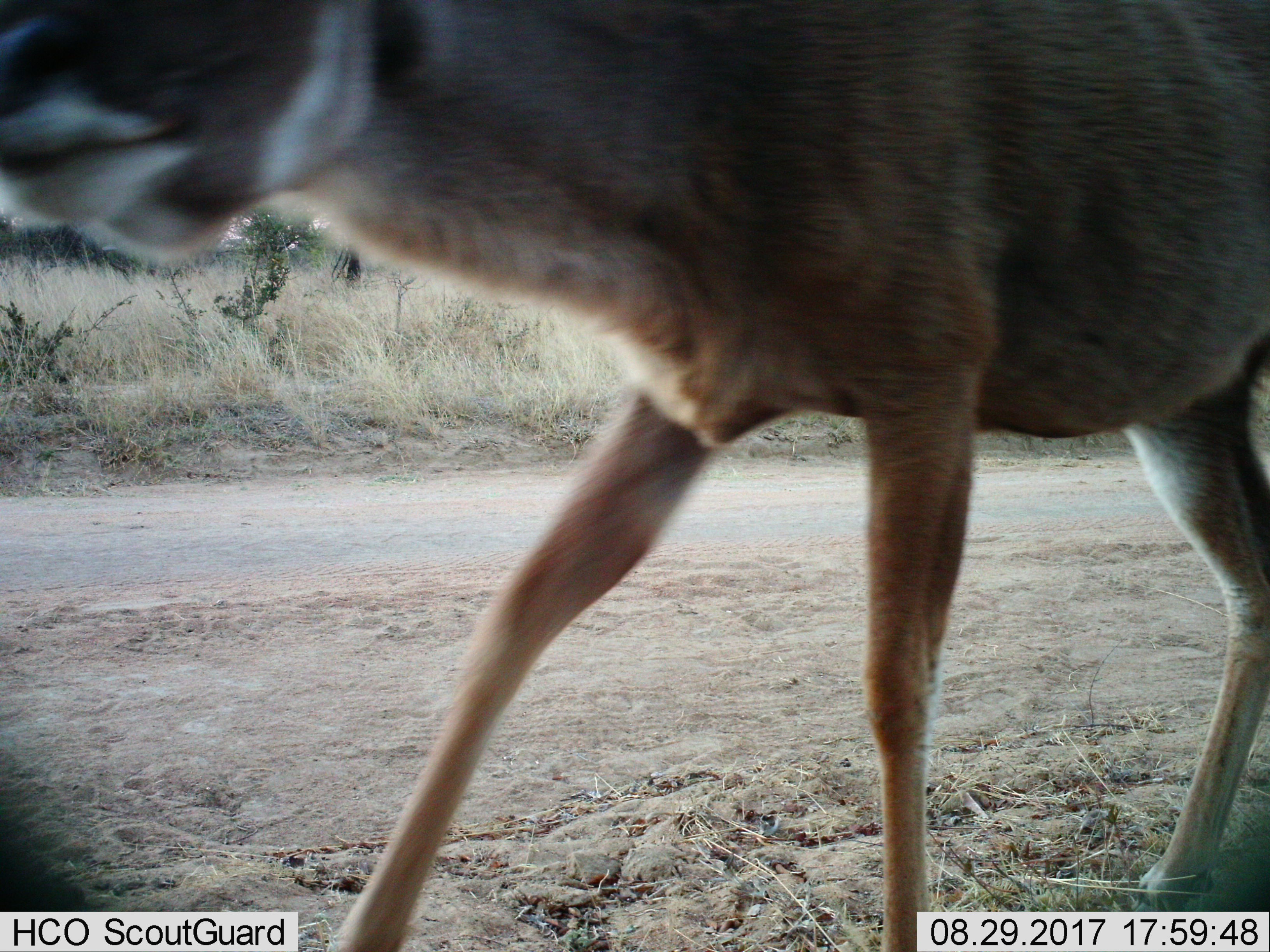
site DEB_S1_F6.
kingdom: Animalia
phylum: Chordata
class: Mammalia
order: Artiodactyla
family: Bovidae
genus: Tragelaphus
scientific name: Tragelaphus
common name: kudu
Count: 1.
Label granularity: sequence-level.